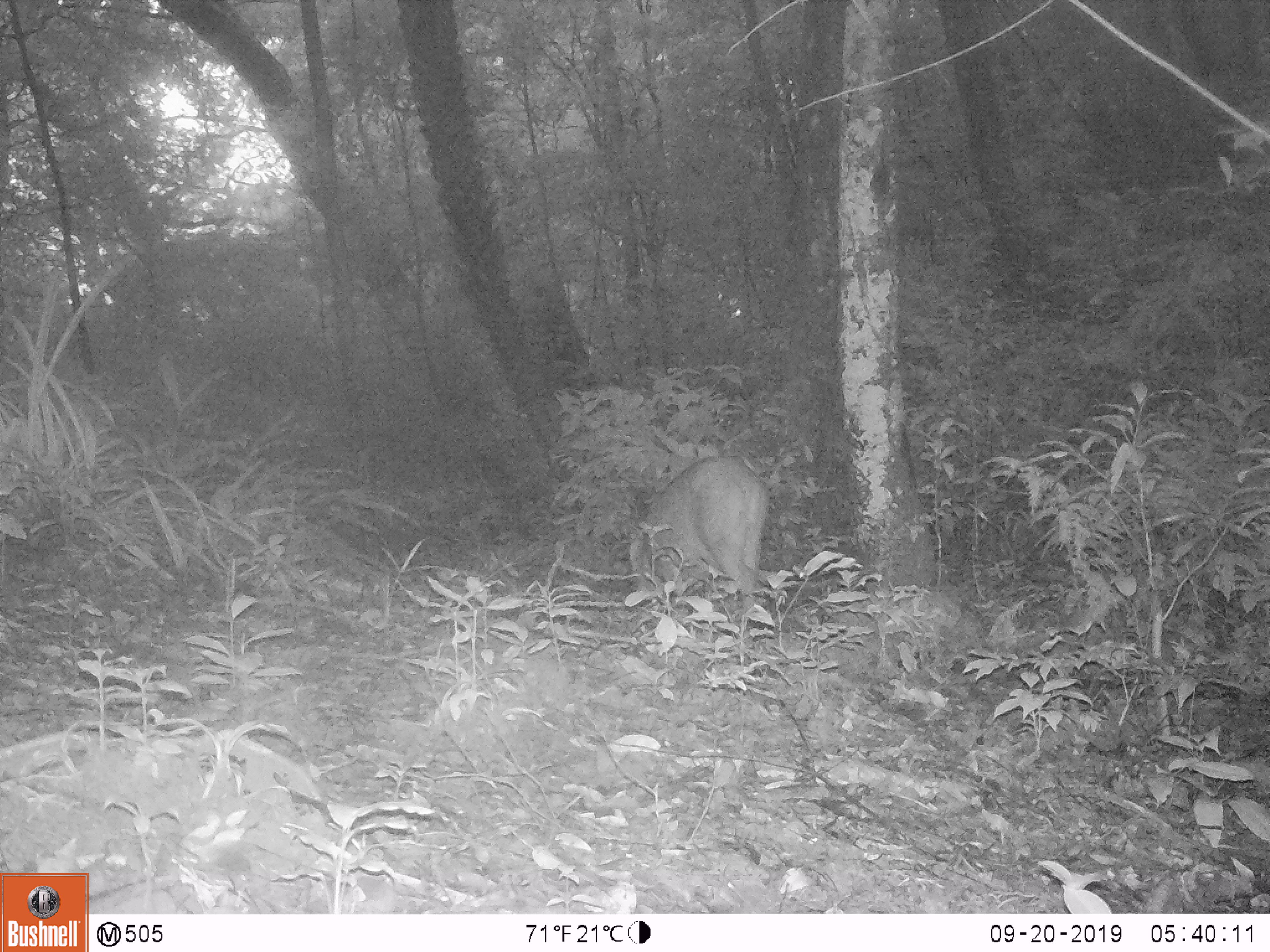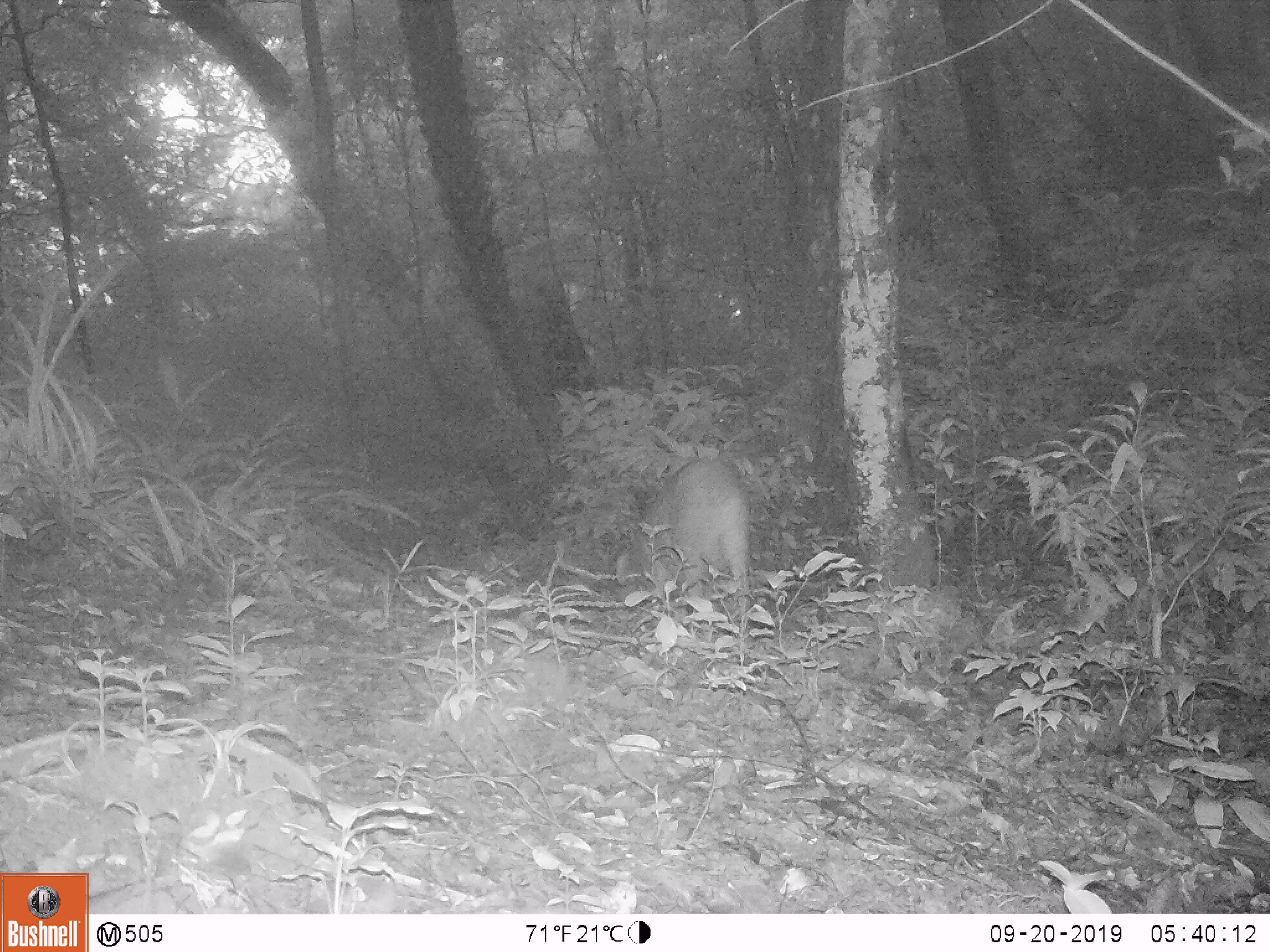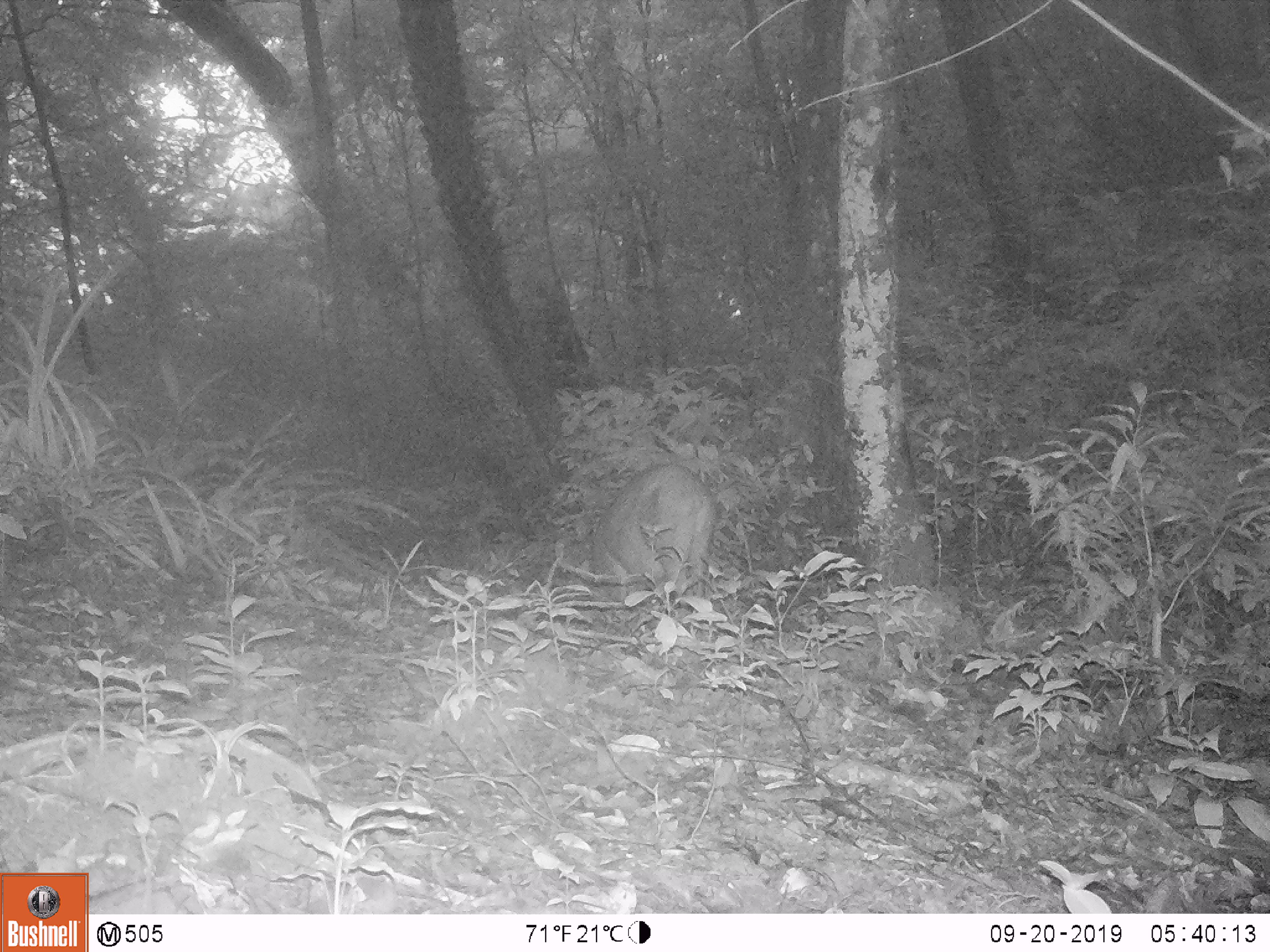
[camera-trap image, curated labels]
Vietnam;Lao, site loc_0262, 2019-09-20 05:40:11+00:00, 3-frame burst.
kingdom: Animalia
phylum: Chordata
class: Mammalia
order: Artiodactyla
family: Suidae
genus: Sus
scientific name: Sus scrofa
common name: eurasian wild pig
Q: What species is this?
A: Eurasian wild pig (Sus scrofa).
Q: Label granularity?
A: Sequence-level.